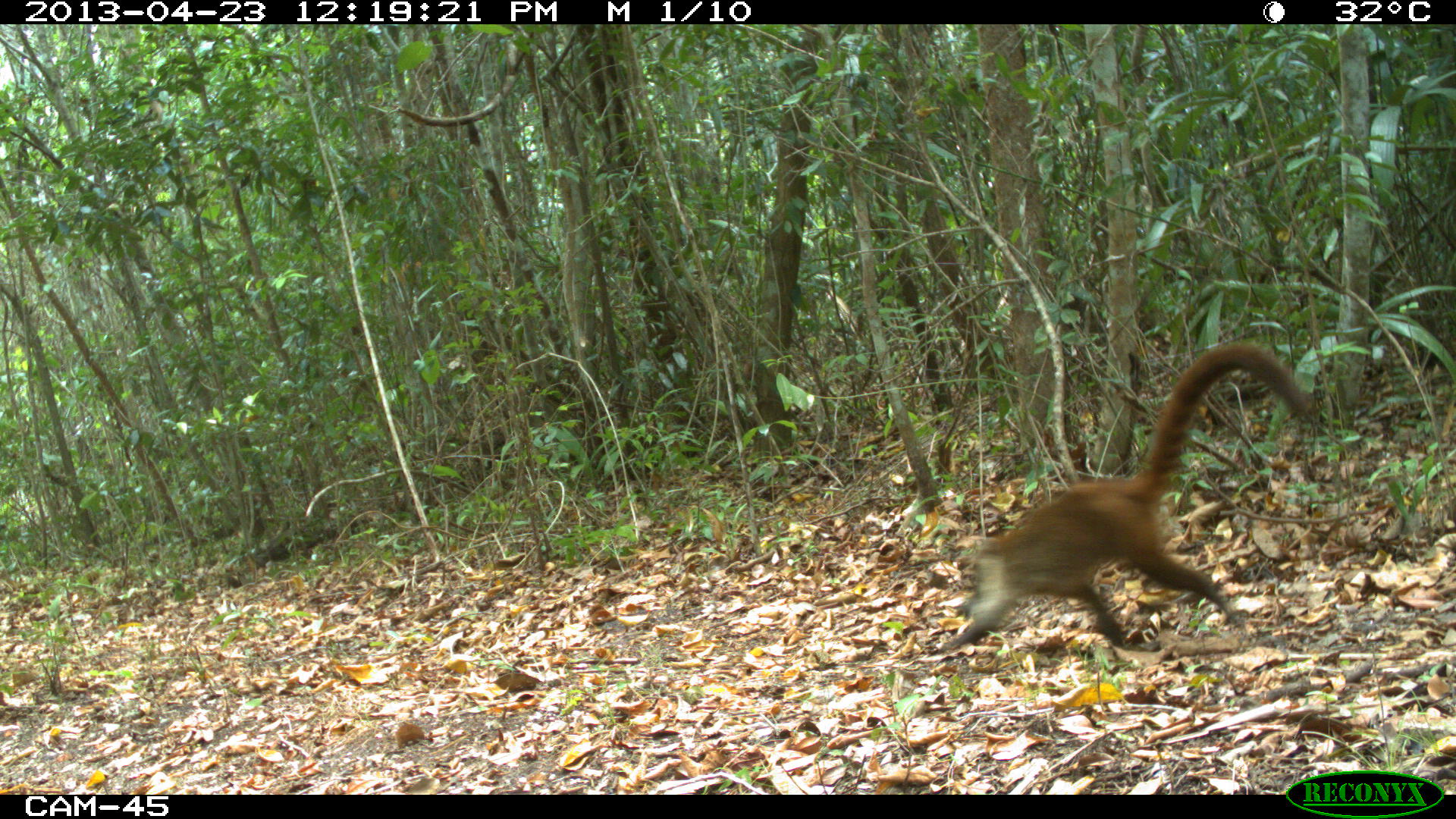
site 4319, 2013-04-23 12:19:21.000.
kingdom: Animalia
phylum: Chordata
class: Mammalia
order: Carnivora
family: Procyonidae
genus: Nasua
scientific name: Nasua narica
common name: white-nosed coati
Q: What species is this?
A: Nasua narica (white-nosed coati).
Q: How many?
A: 1.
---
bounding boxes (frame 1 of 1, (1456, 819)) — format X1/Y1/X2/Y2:
nasua narica: 936/338/1314/655